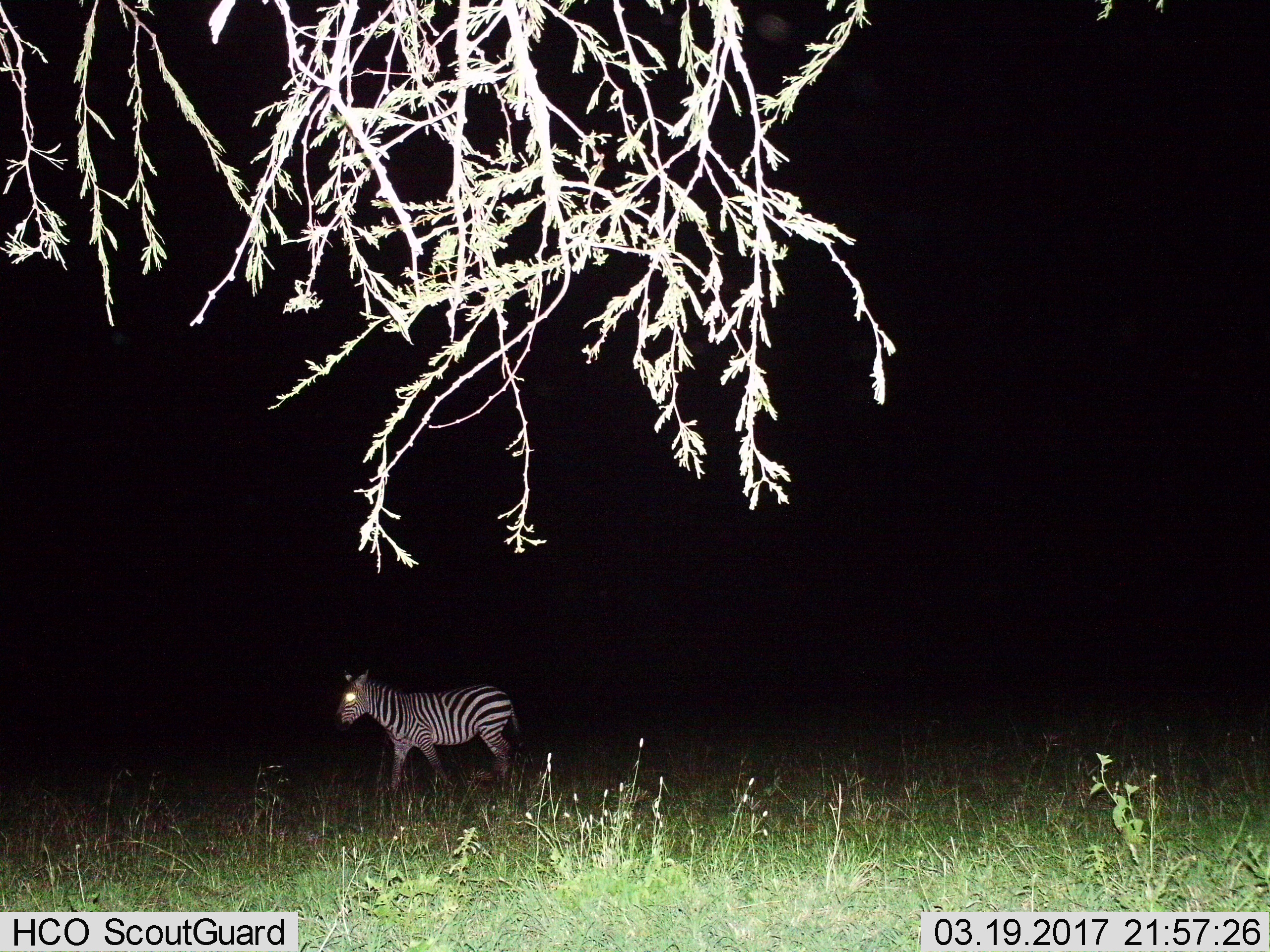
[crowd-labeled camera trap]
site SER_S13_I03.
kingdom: Animalia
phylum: Chordata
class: Mammalia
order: Perissodactyla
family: Equidae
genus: Equus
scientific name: Equus quagga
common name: plains zebra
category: zebraplains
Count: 1.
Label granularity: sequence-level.